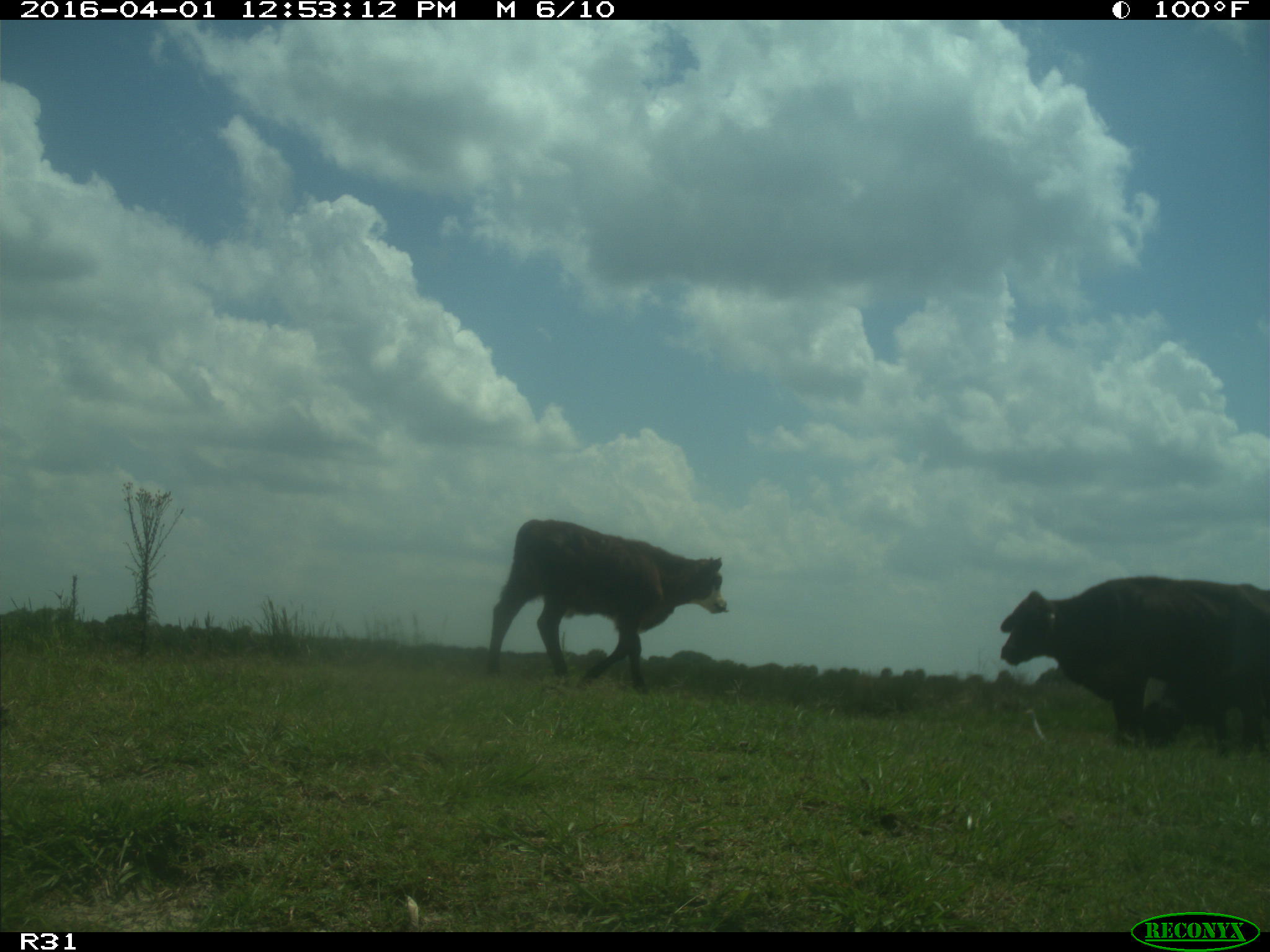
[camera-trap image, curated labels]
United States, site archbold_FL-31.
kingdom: Animalia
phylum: Chordata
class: Mammalia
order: Artiodactyla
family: Bovidae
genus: Bos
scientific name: Bos taurus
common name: domestic cow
Bos taurus (domestic cow).